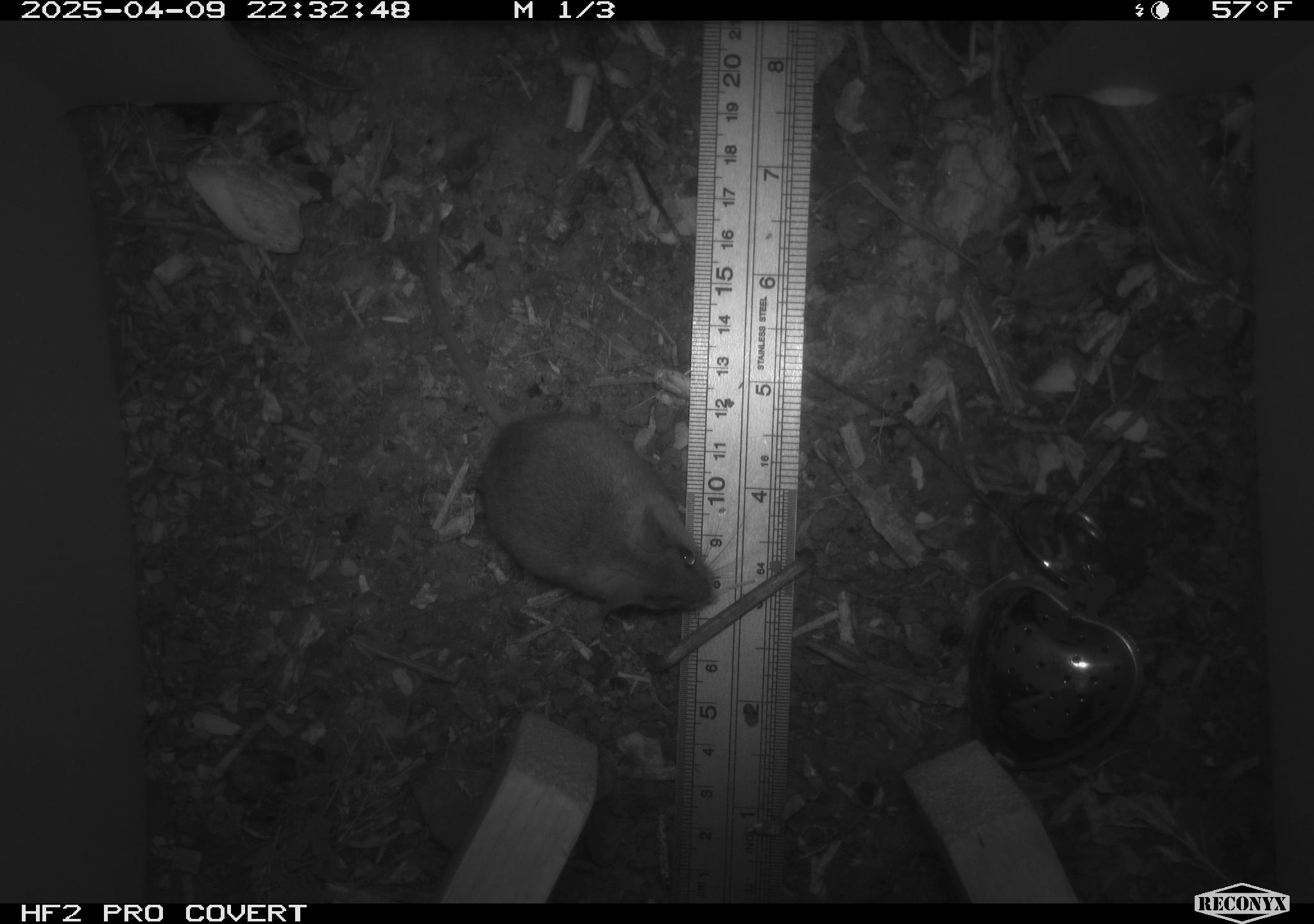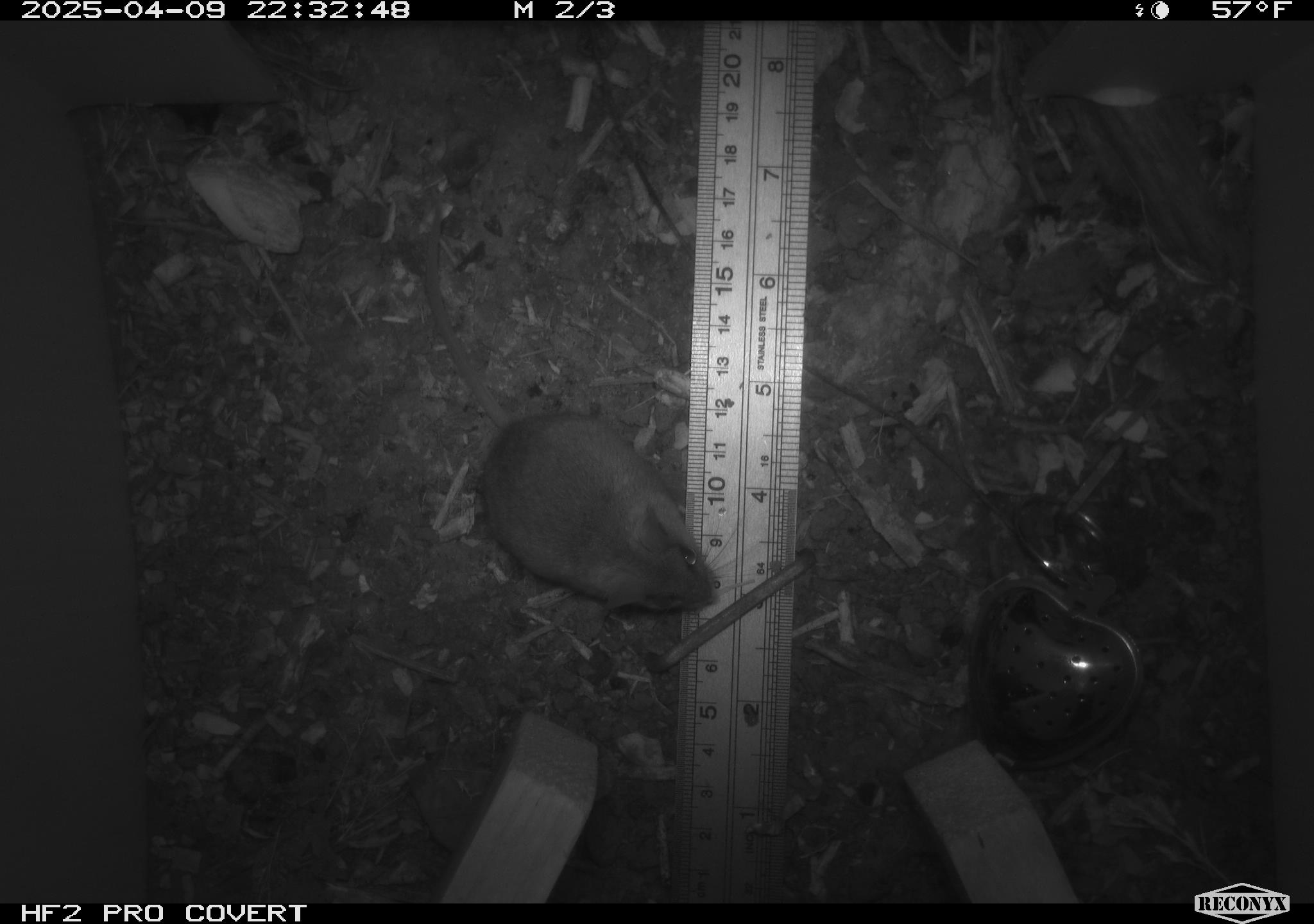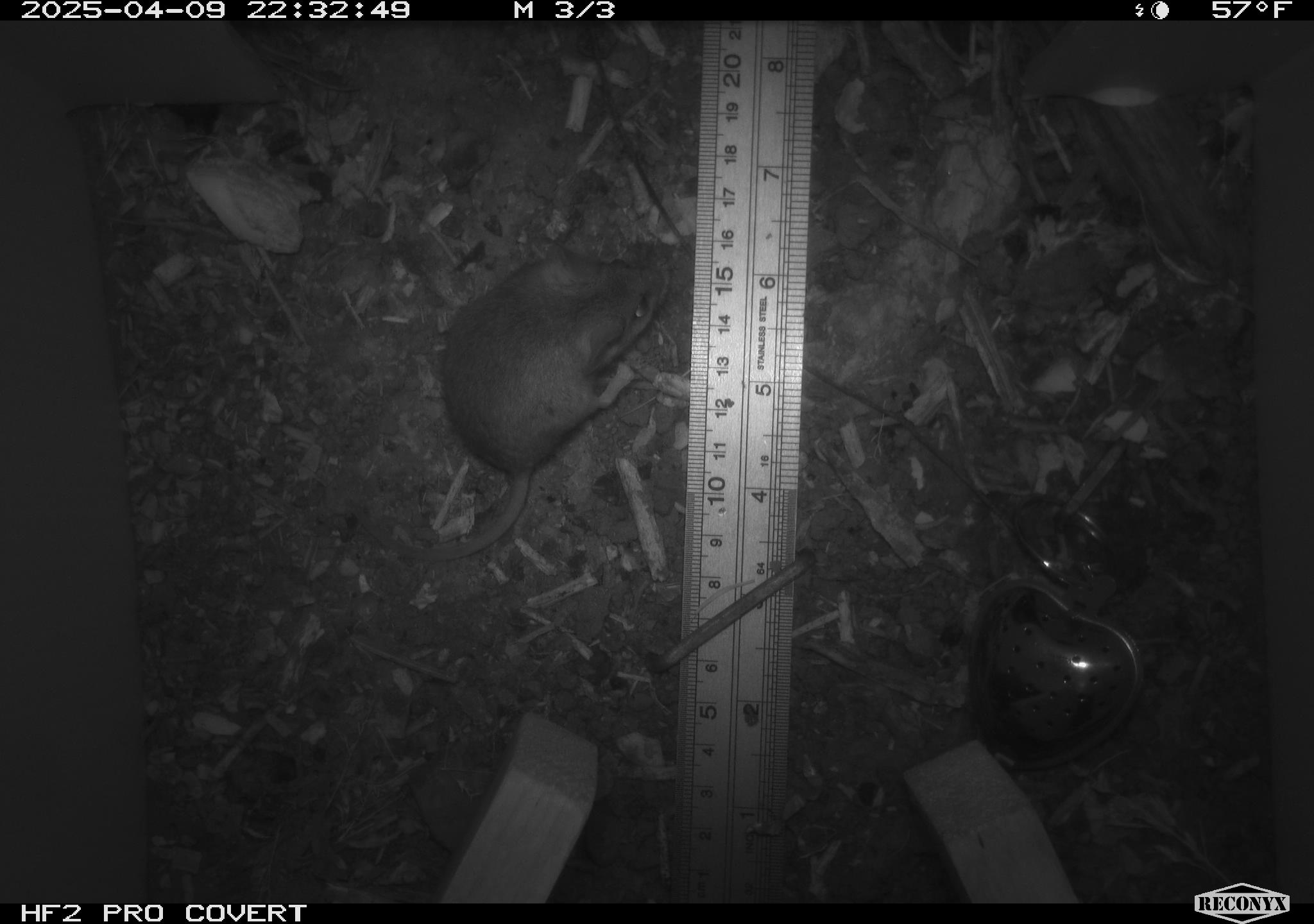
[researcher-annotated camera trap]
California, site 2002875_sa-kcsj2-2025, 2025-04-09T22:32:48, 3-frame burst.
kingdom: Animalia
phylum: Chordata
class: Mammalia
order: Rodentia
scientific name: Rodentia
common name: rodent